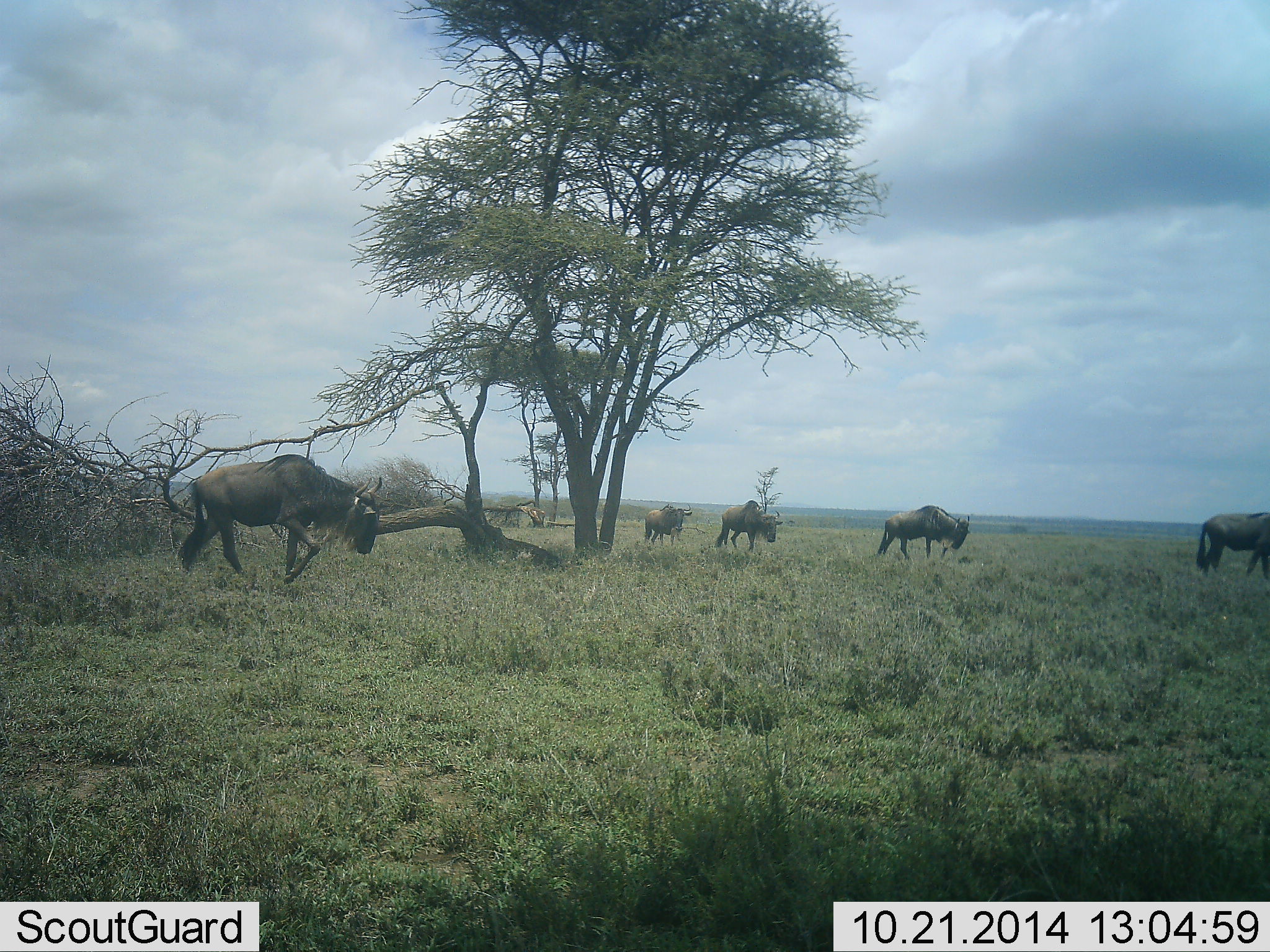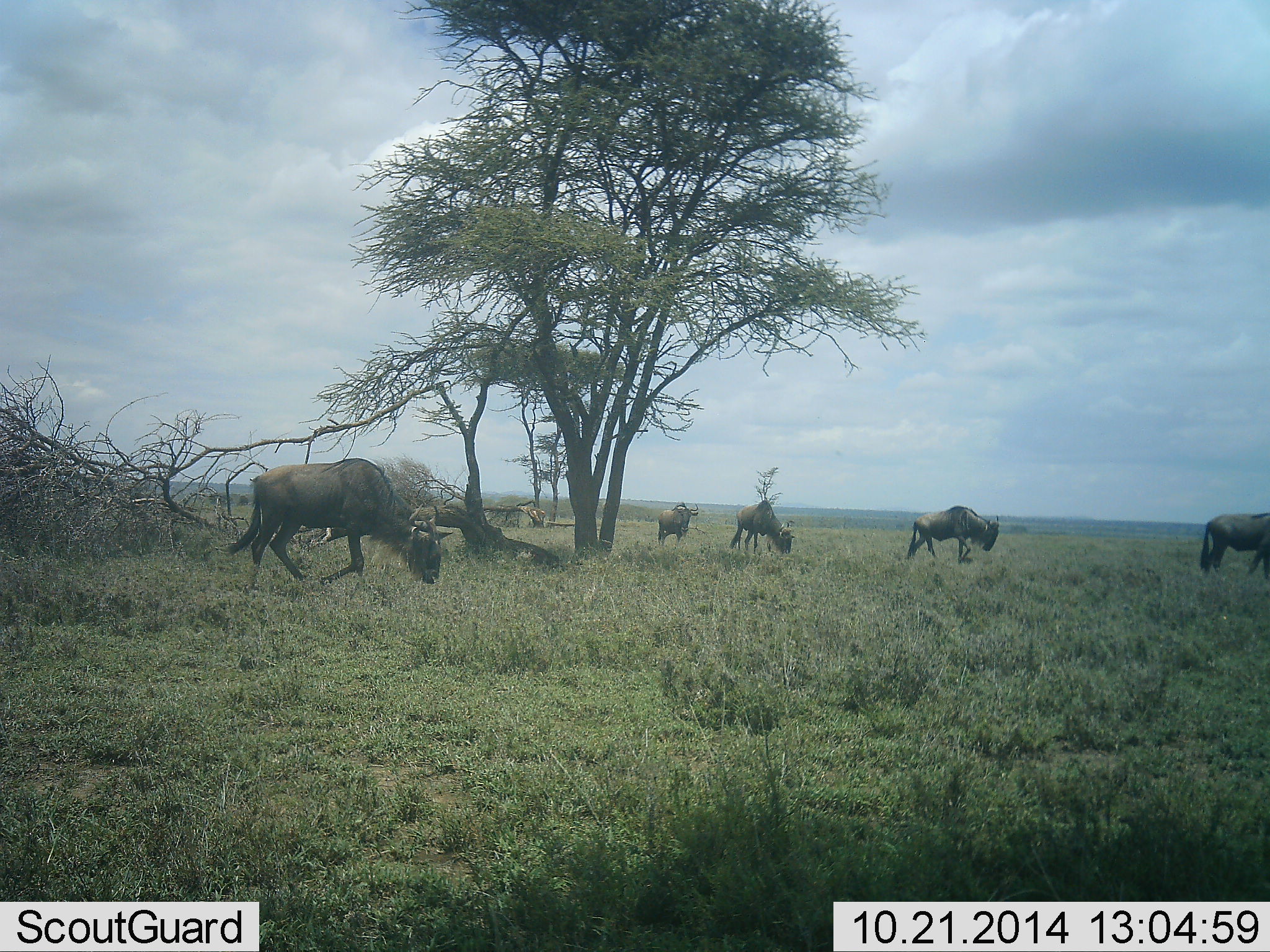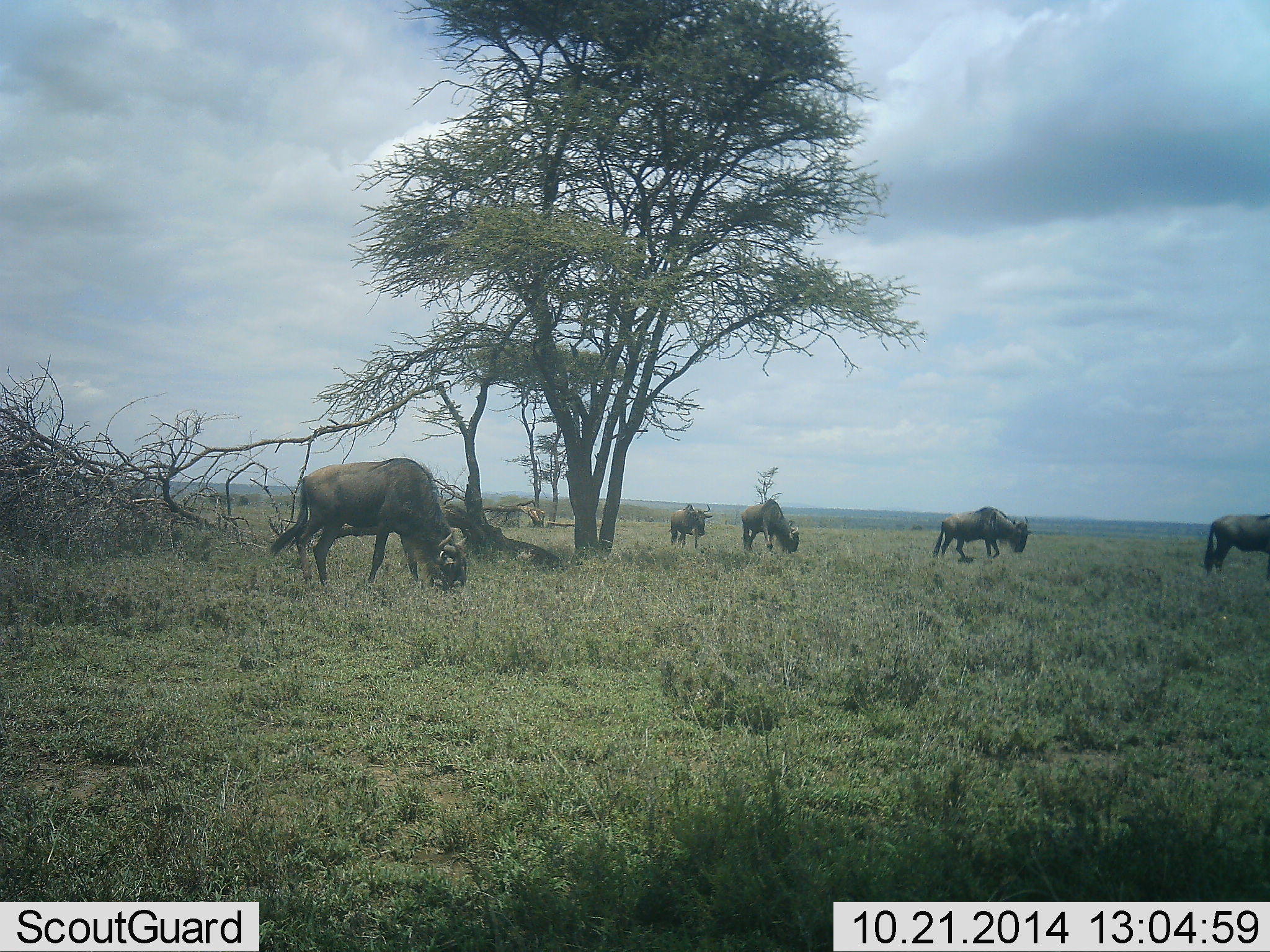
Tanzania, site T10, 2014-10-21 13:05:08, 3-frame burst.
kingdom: Animalia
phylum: Chordata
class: Mammalia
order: Artiodactyla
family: Bovidae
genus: Connochaetes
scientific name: Connochaetes taurinus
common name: blue wildebeest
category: wildebeest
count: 5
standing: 30%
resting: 0%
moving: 100%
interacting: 0%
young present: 0%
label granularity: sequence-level